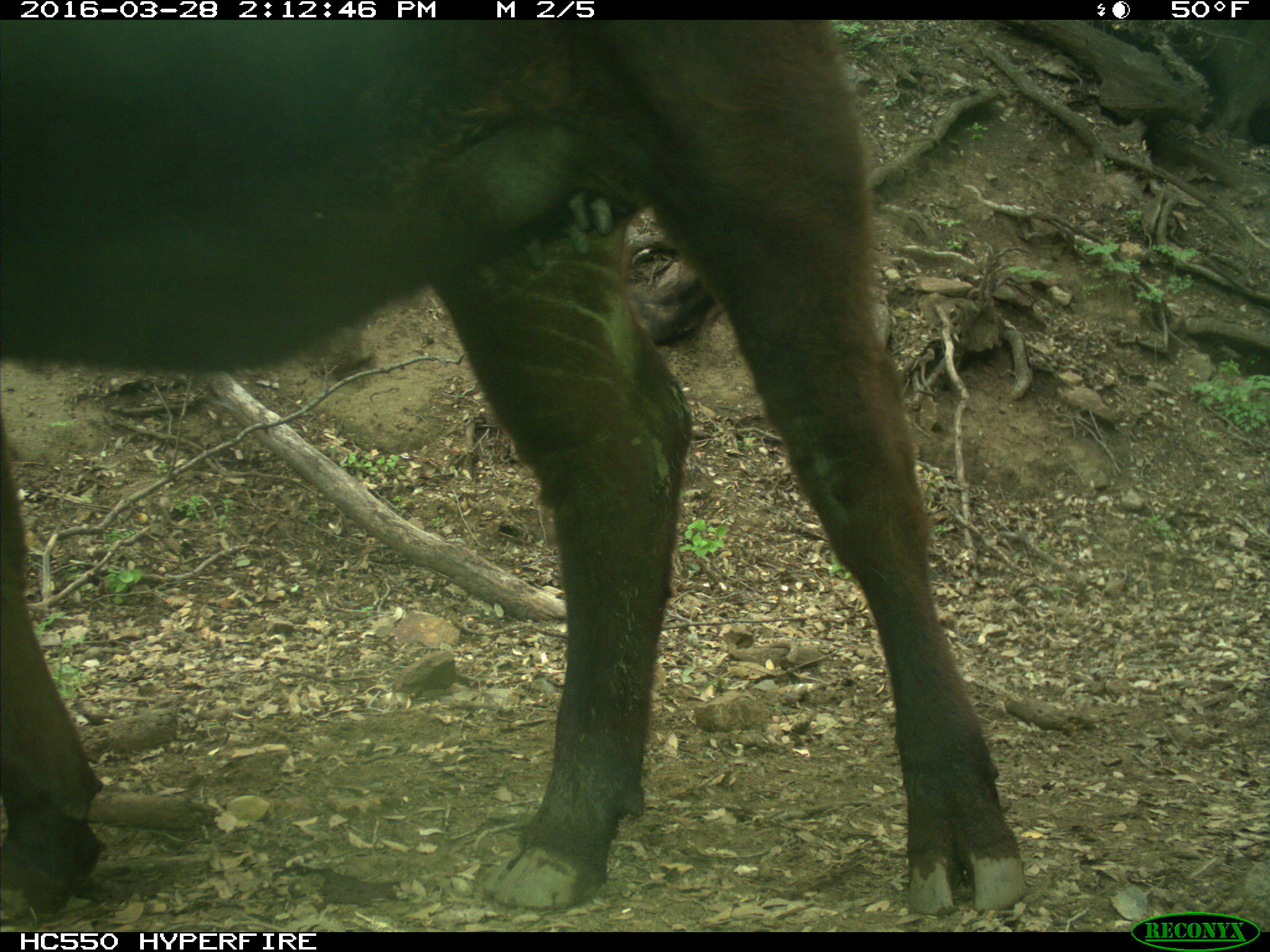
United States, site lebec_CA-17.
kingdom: Animalia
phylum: Chordata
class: Mammalia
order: Artiodactyla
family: Bovidae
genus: Bos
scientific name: Bos taurus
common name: domestic cow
Bos taurus (domestic cow).